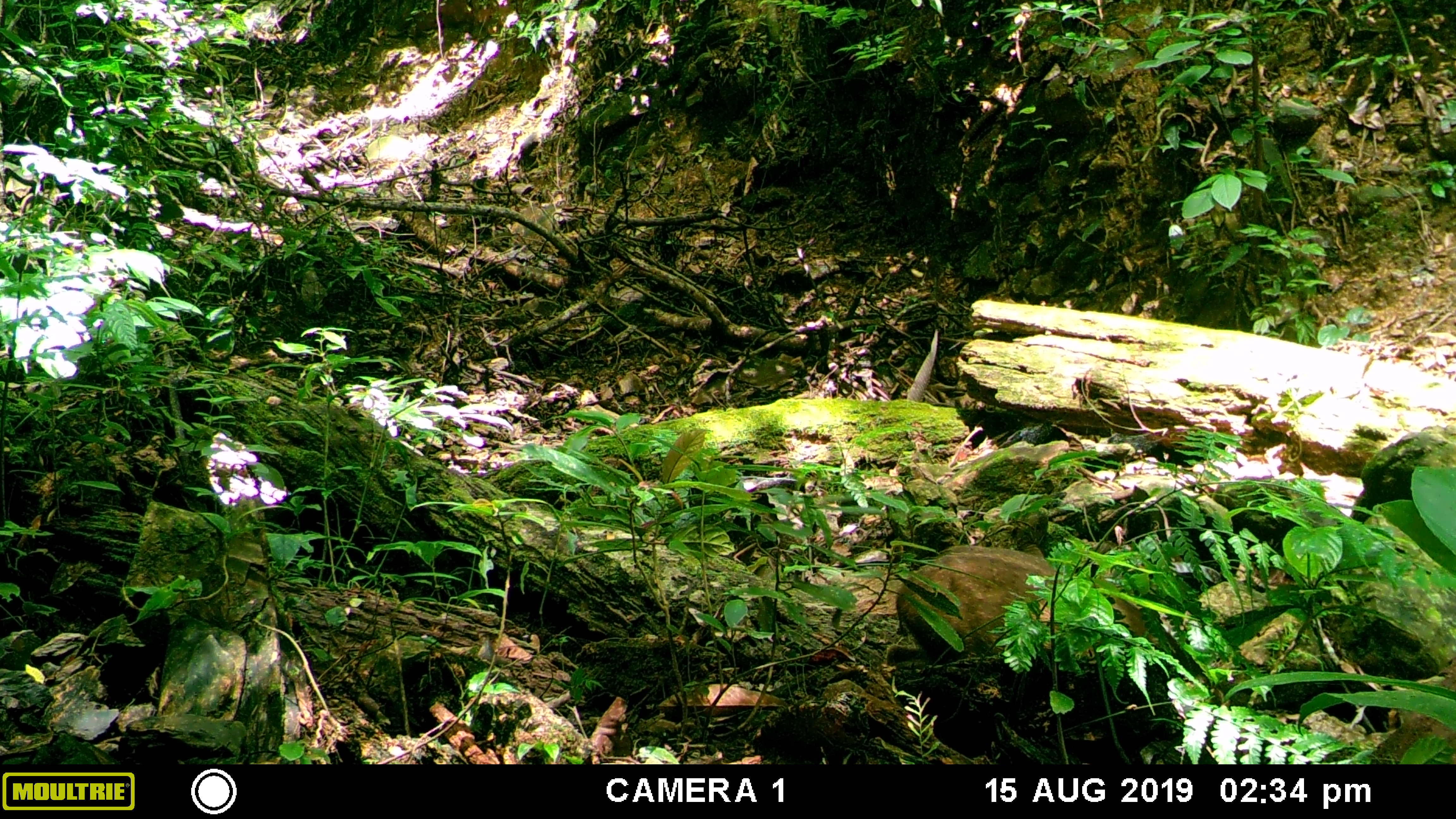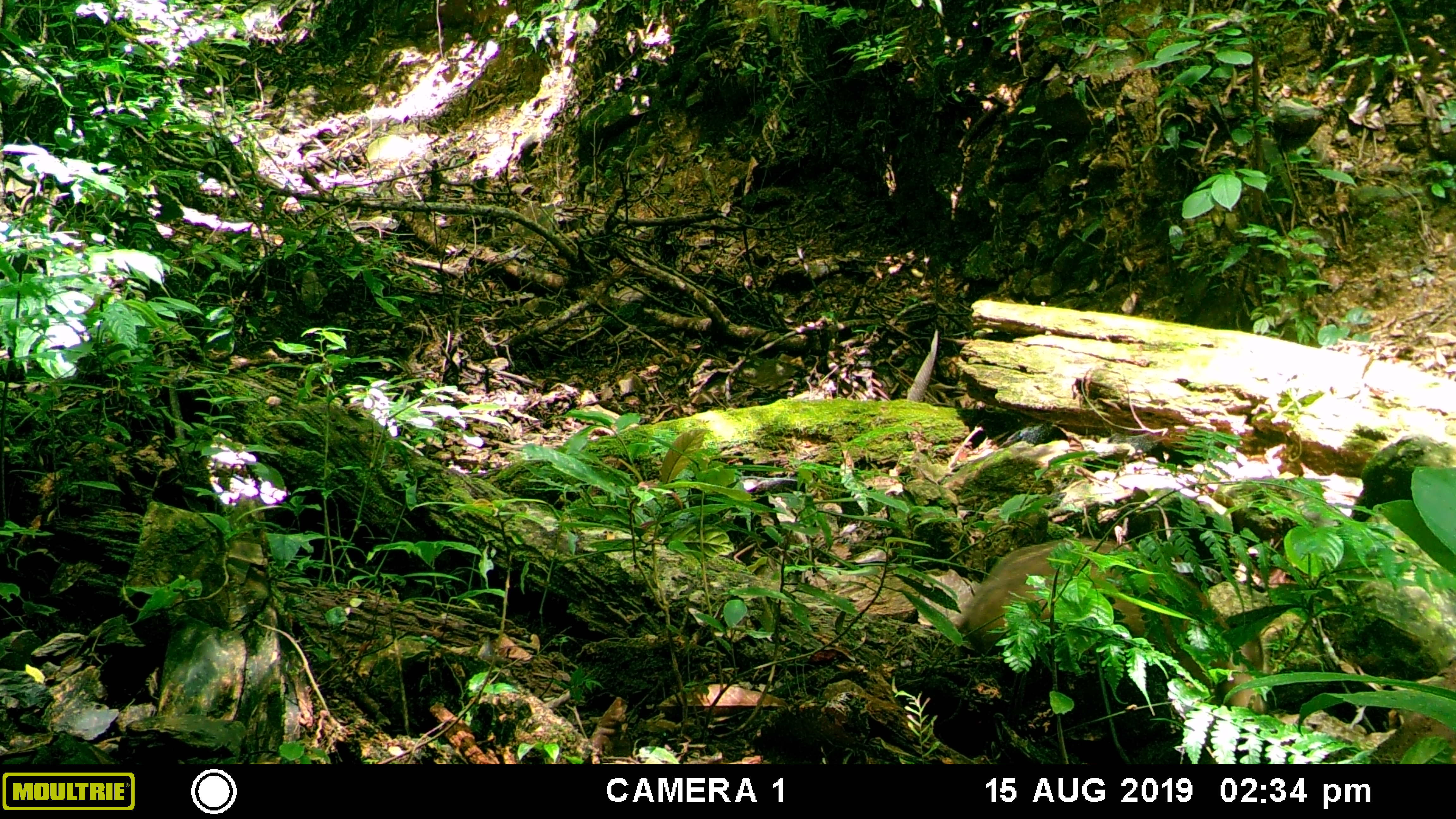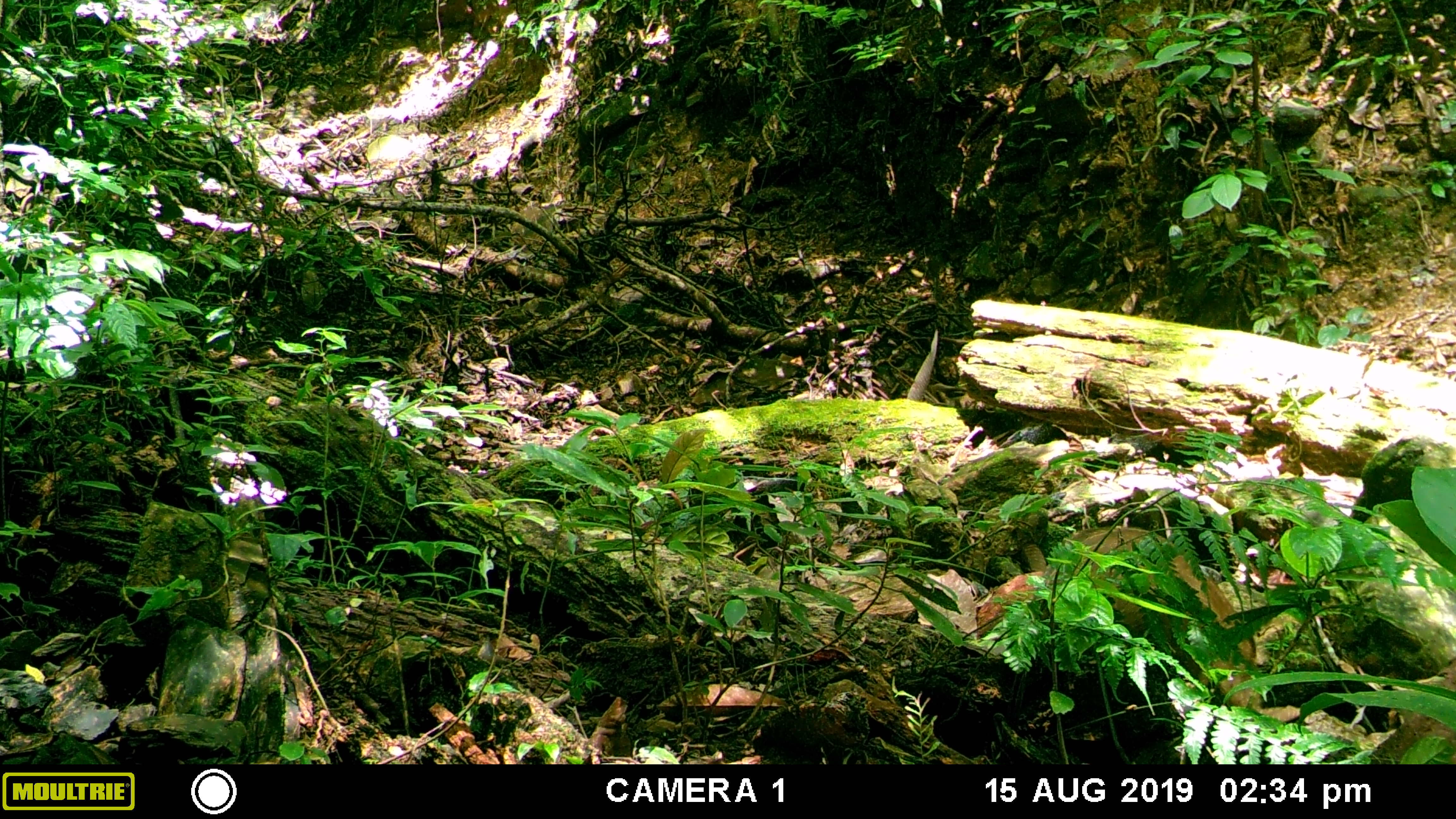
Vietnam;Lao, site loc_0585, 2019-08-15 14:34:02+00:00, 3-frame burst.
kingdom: Animalia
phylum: Chordata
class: Mammalia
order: Artiodactyla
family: Suidae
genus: Sus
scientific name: Sus scrofa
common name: eurasian wild pig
Eurasian wild pig (Sus scrofa). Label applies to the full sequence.